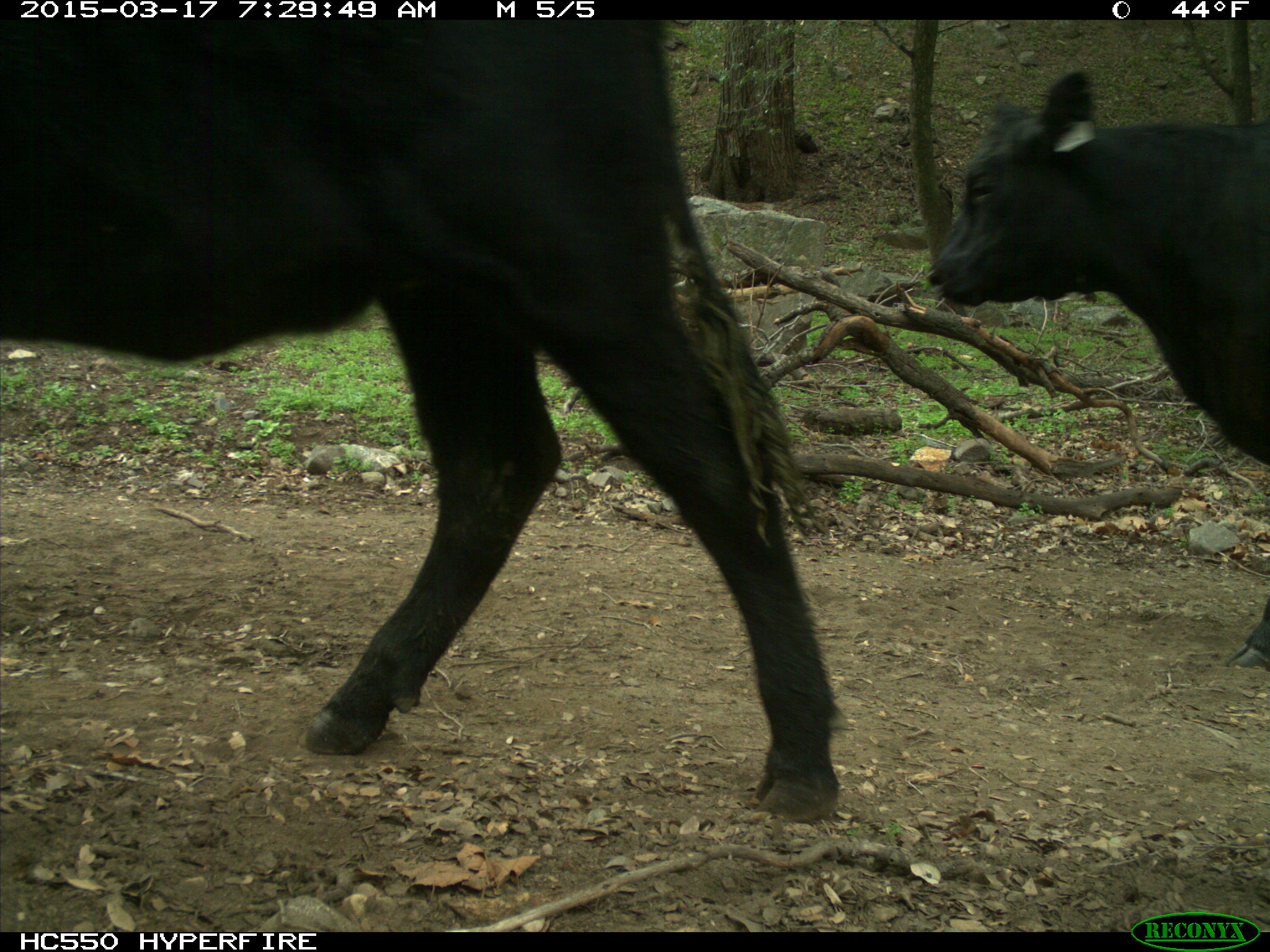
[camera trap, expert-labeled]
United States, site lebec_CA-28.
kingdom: Animalia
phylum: Chordata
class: Mammalia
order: Artiodactyla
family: Bovidae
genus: Bos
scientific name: Bos taurus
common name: domestic cow